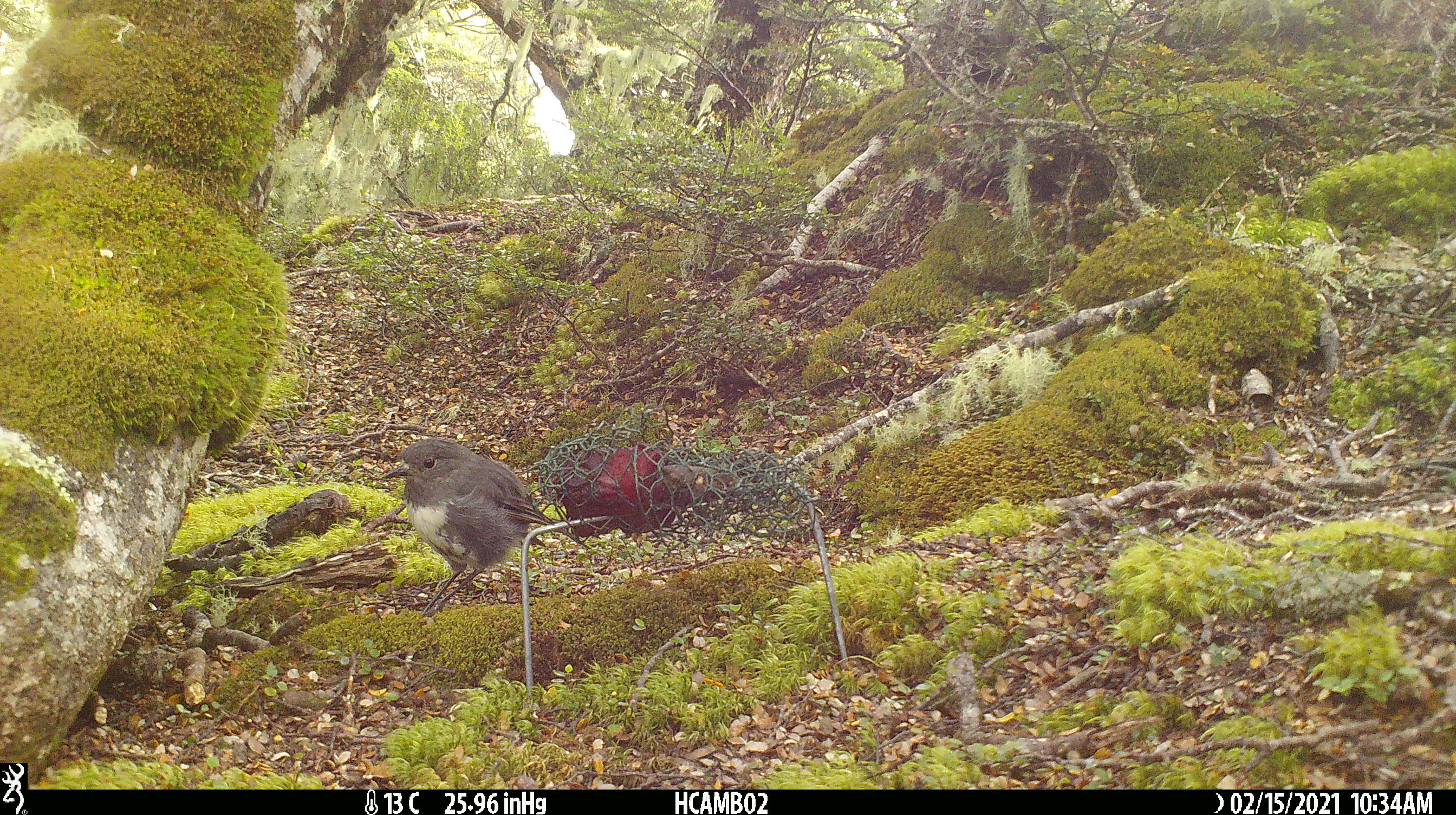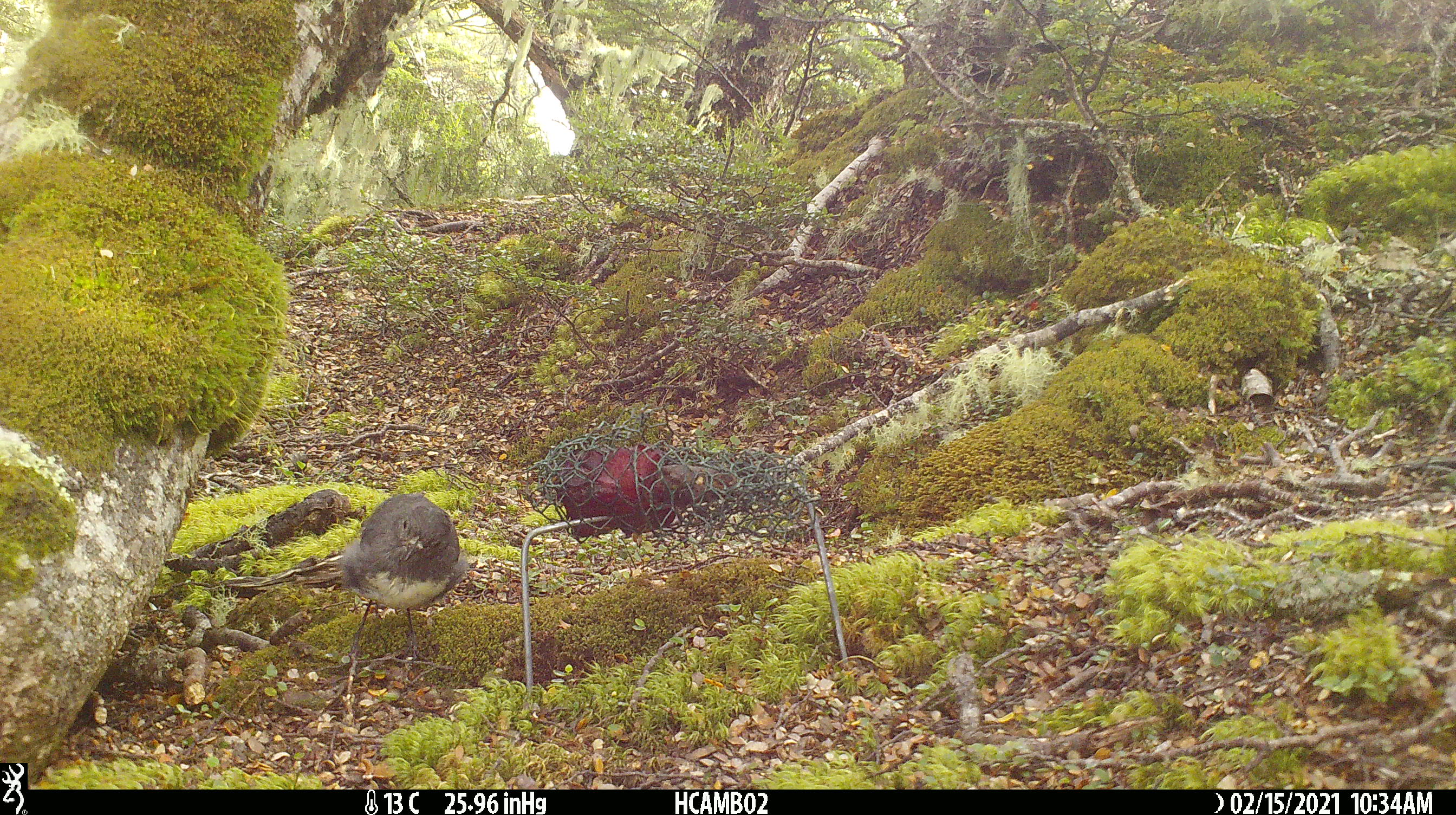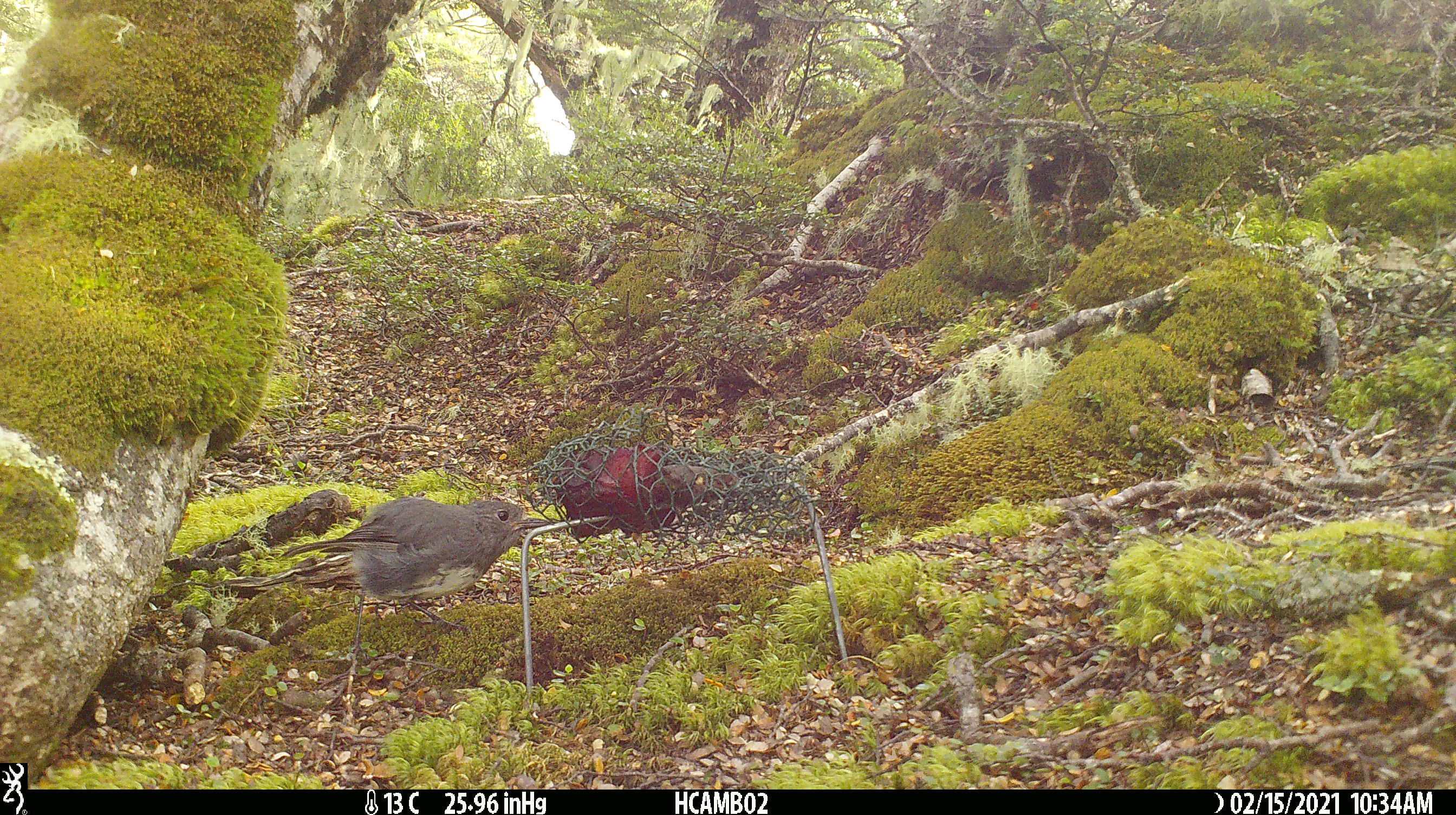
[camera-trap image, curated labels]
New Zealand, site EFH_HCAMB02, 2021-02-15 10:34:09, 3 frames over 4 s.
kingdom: Animalia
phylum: Chordata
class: Aves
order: Passeriformes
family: Petroicidae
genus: Petroica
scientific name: Petroica australis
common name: new zealand robin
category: robin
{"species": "robin (new zealand robin) (Petroica australis)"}